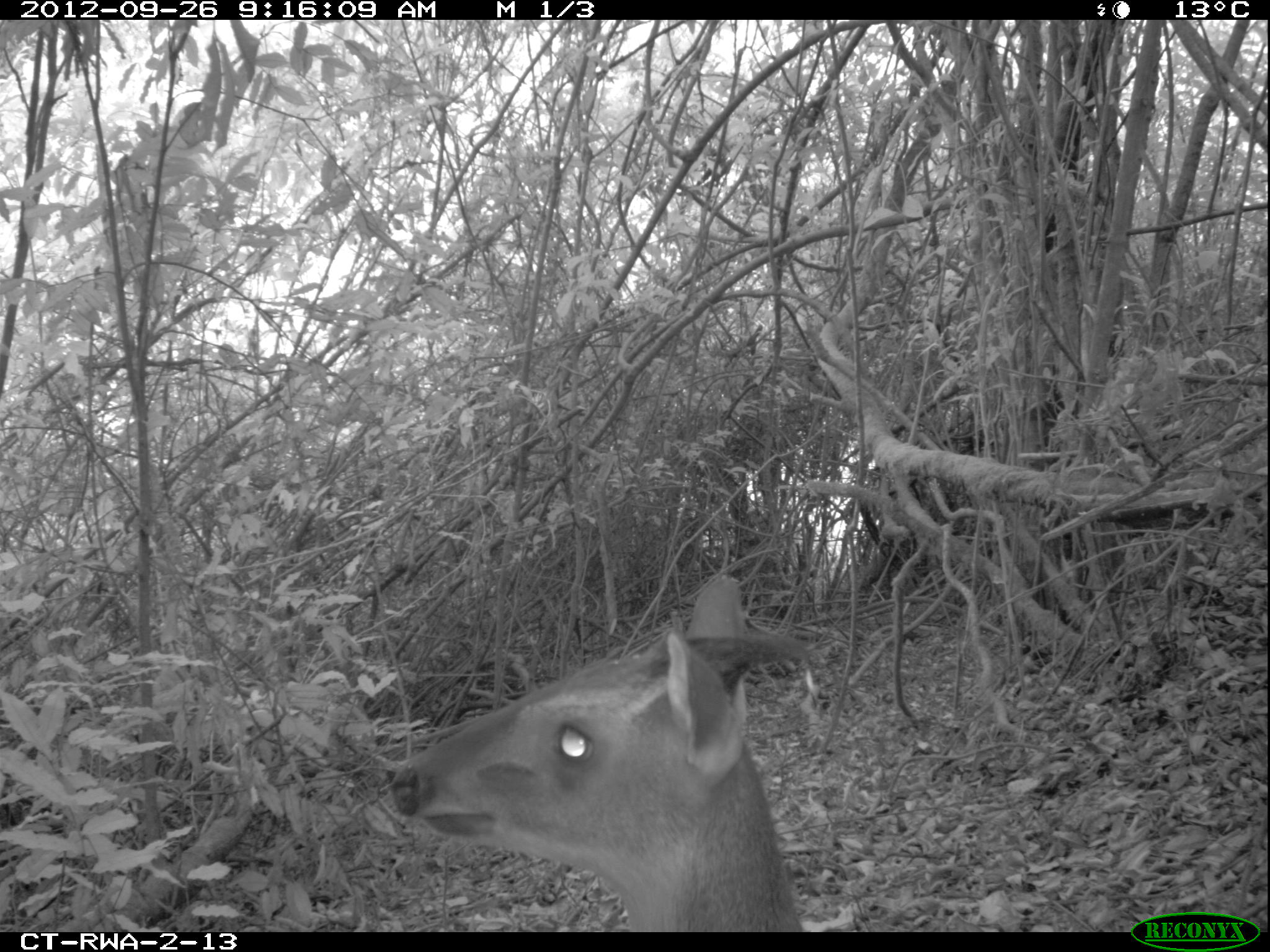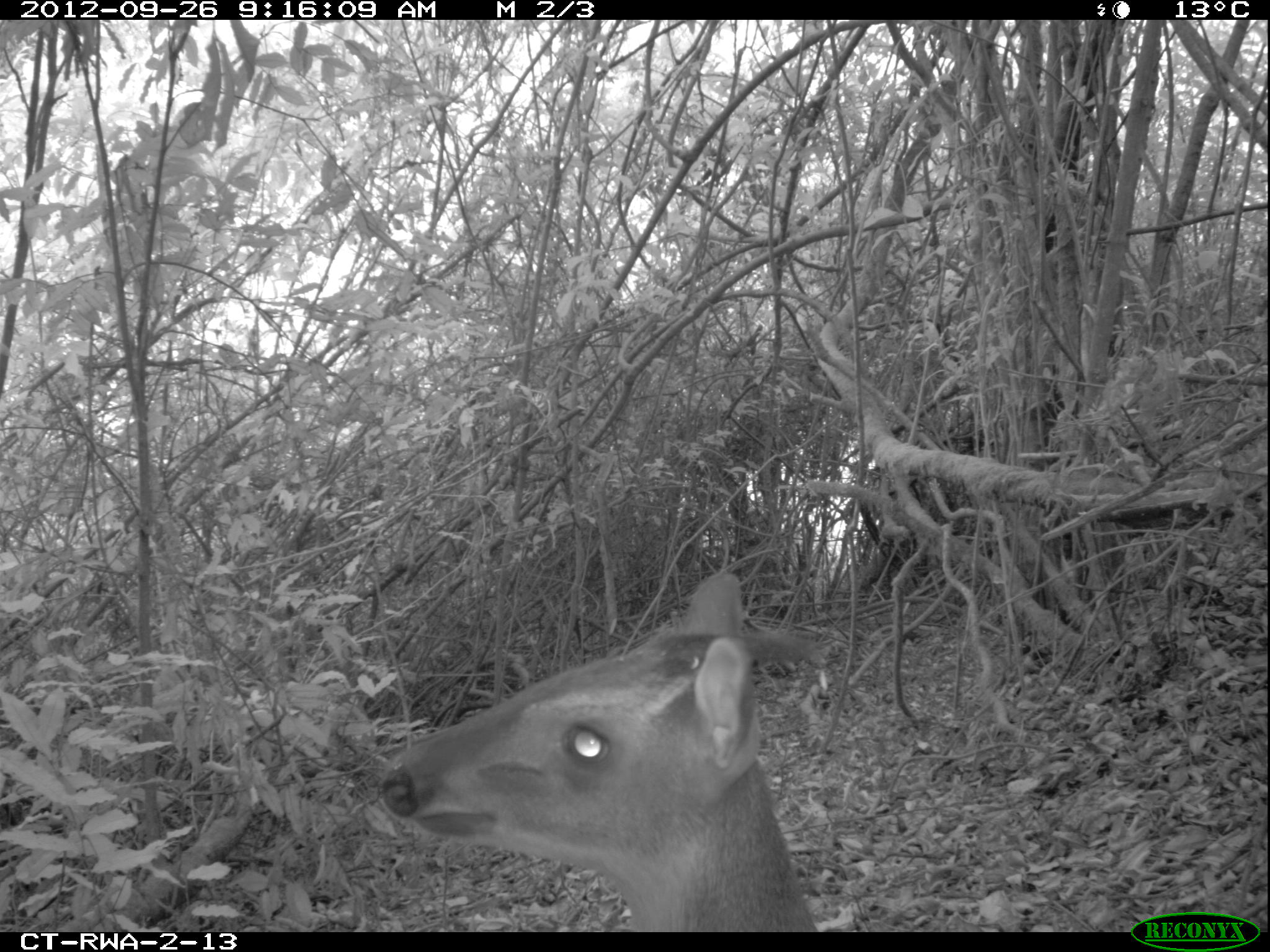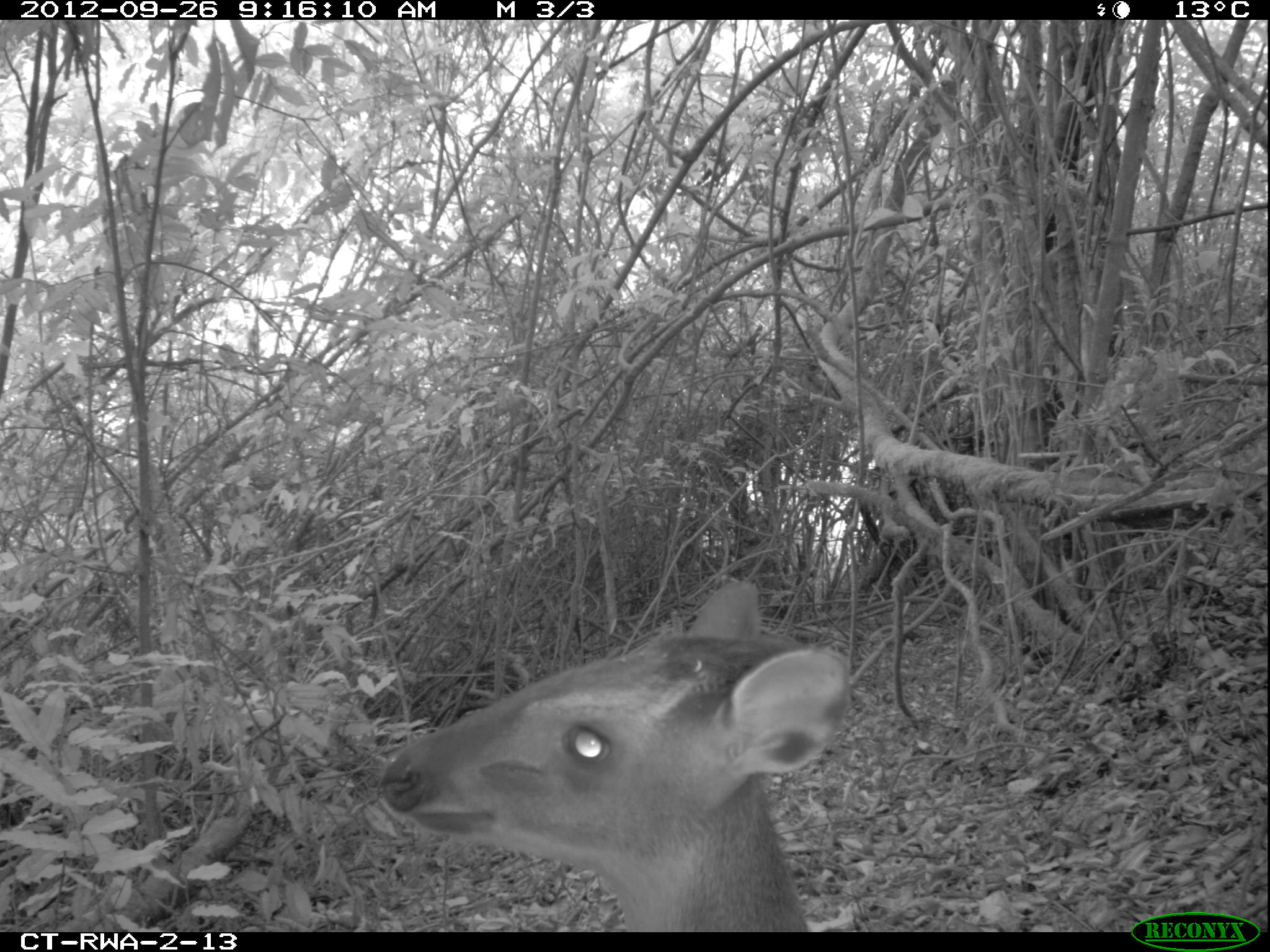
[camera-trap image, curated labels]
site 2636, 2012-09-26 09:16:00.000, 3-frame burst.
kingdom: Animalia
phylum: Chordata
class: Mammalia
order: Artiodactyla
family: Bovidae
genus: Cephalophus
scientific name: Cephalophus nigrifrons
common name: black-fronted duiker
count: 1